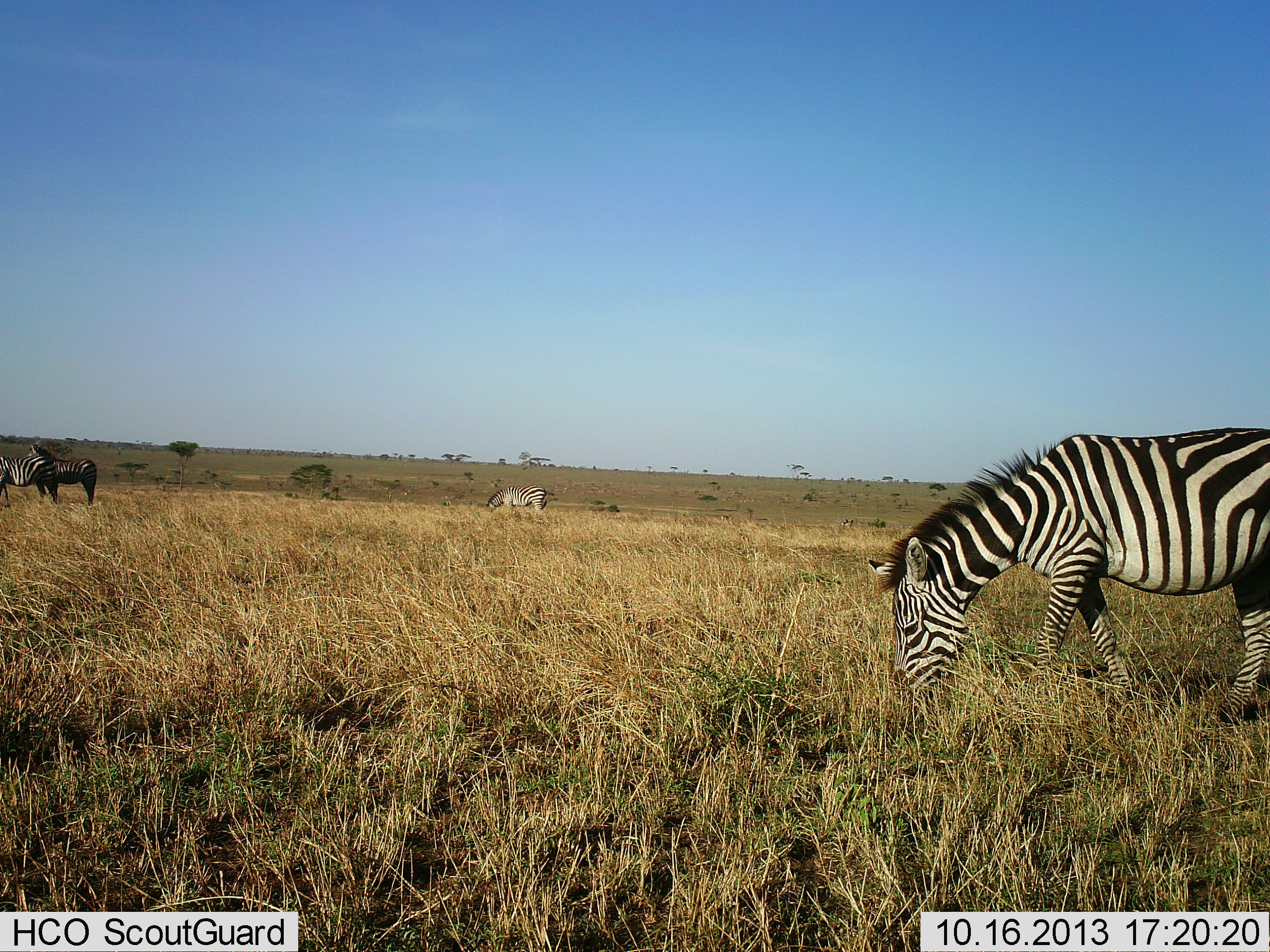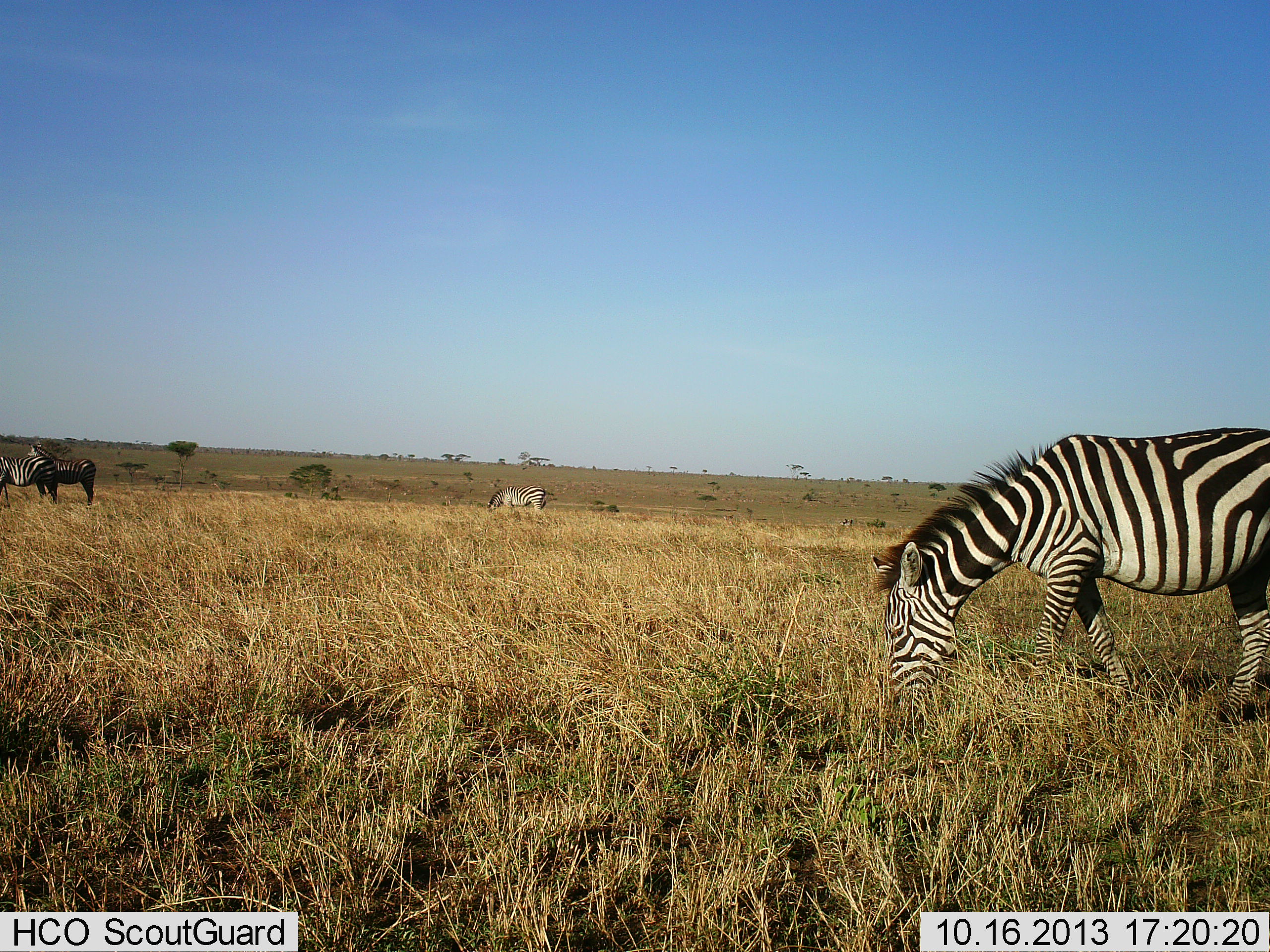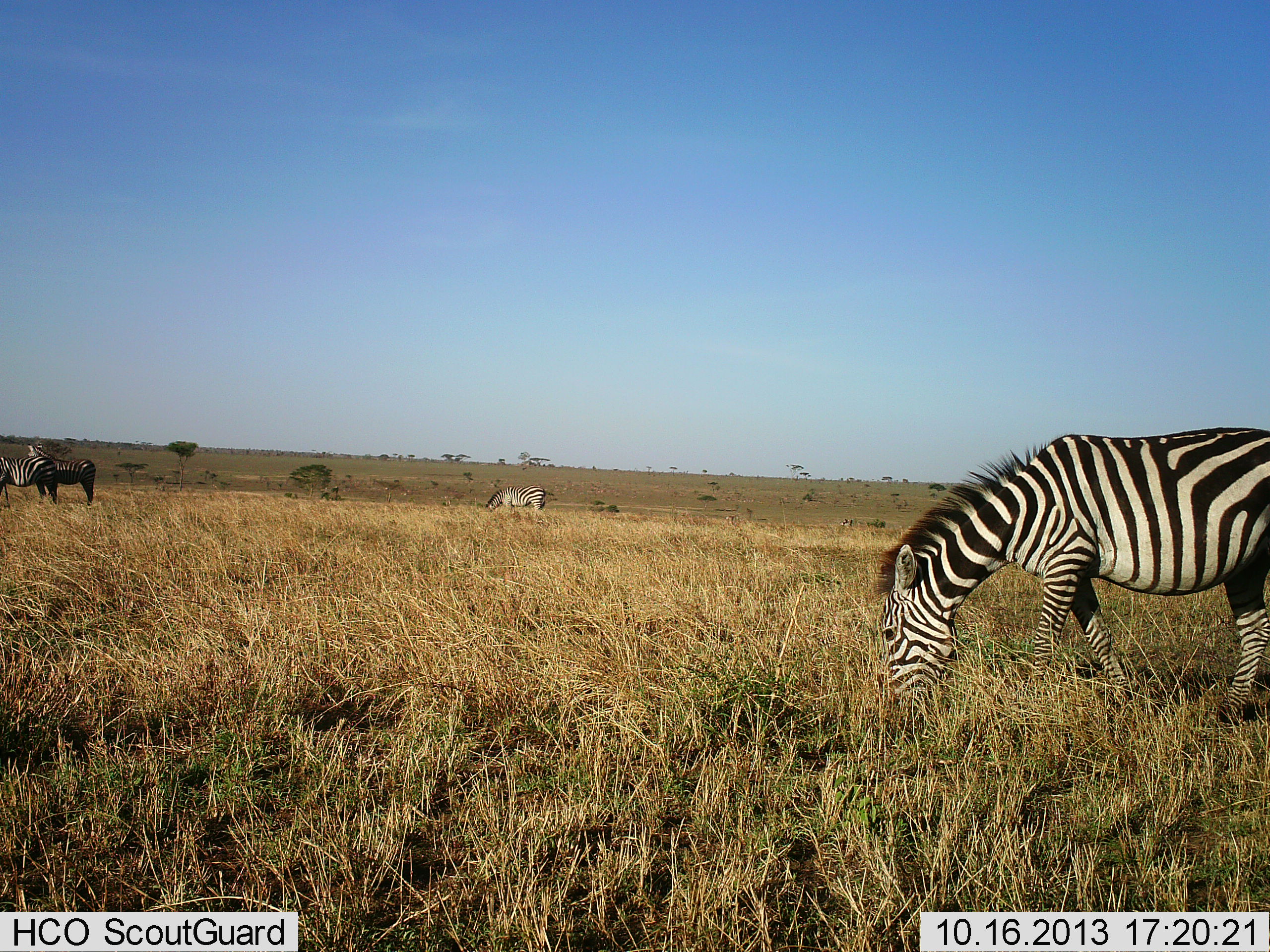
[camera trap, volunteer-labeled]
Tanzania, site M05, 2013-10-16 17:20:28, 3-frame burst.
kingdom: Animalia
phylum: Chordata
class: Mammalia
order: Perissodactyla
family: Equidae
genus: Equus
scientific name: Equus quagga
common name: plains zebra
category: zebra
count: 4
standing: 90%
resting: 20%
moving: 10%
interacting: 10%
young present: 0%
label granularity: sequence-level